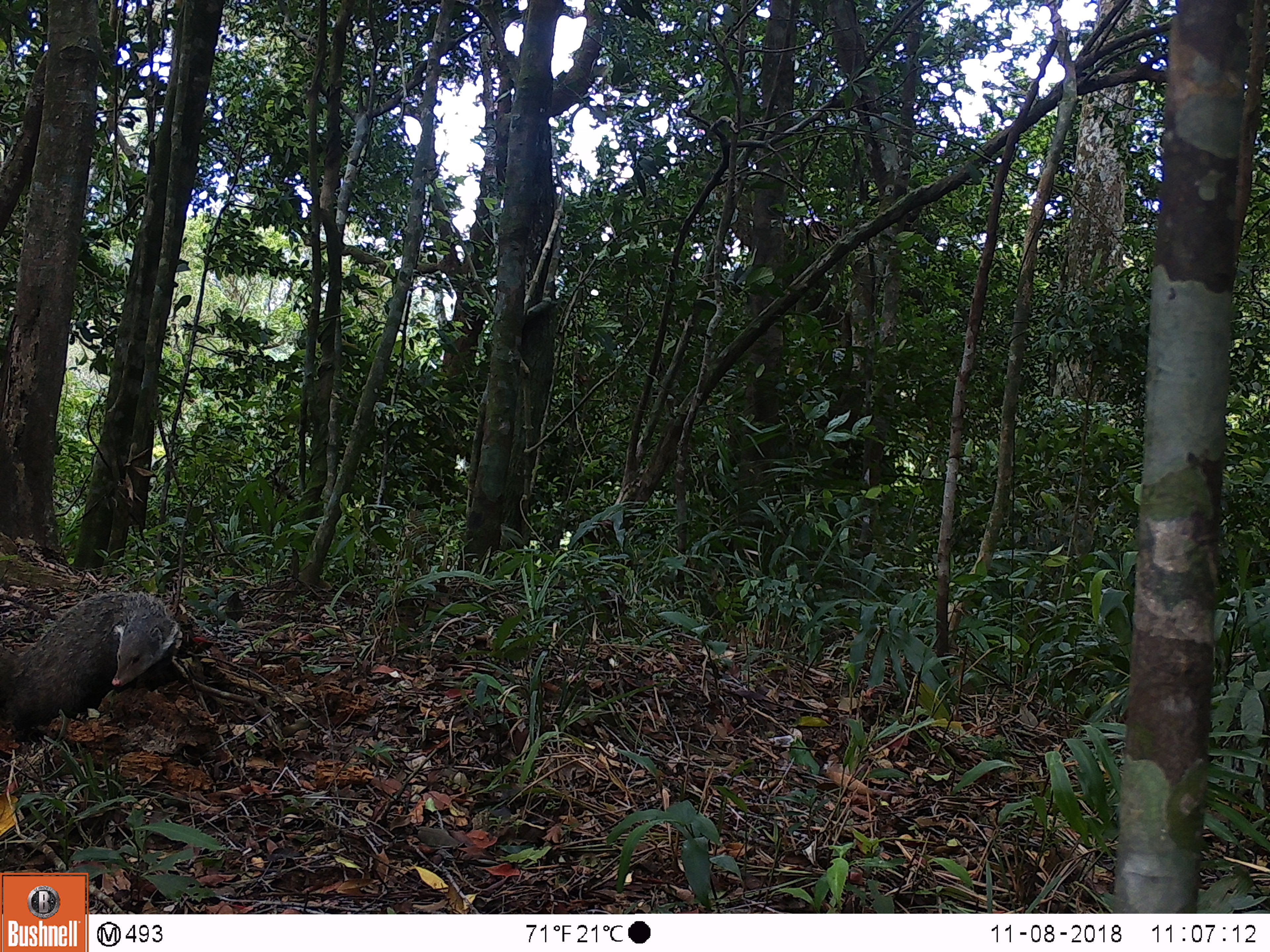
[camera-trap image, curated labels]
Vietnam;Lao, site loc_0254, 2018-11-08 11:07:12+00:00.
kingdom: Animalia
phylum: Chordata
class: Mammalia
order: Carnivora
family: Herpestidae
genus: Urva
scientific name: Urva urva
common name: crab-eating mongoose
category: crab eating mongoose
Crab eating mongoose (crab-eating mongoose) (Urva urva). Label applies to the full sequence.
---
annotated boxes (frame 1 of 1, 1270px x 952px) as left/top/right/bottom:
crab eating mongoose: 0/591/179/741